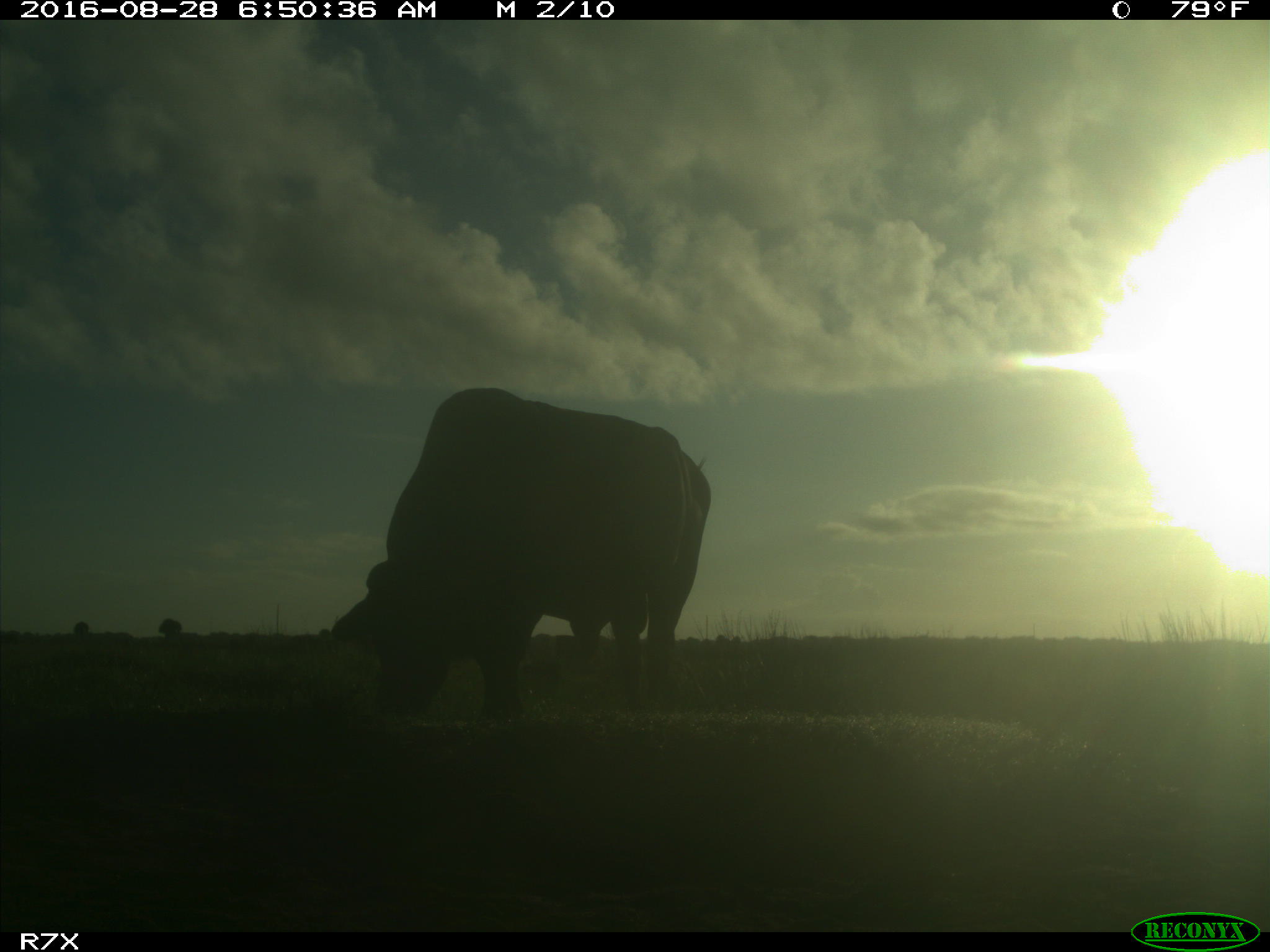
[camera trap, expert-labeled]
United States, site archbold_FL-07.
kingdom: Animalia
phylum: Chordata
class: Mammalia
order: Artiodactyla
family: Bovidae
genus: Bos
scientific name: Bos taurus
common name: domestic cow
Bos taurus (domestic cow).